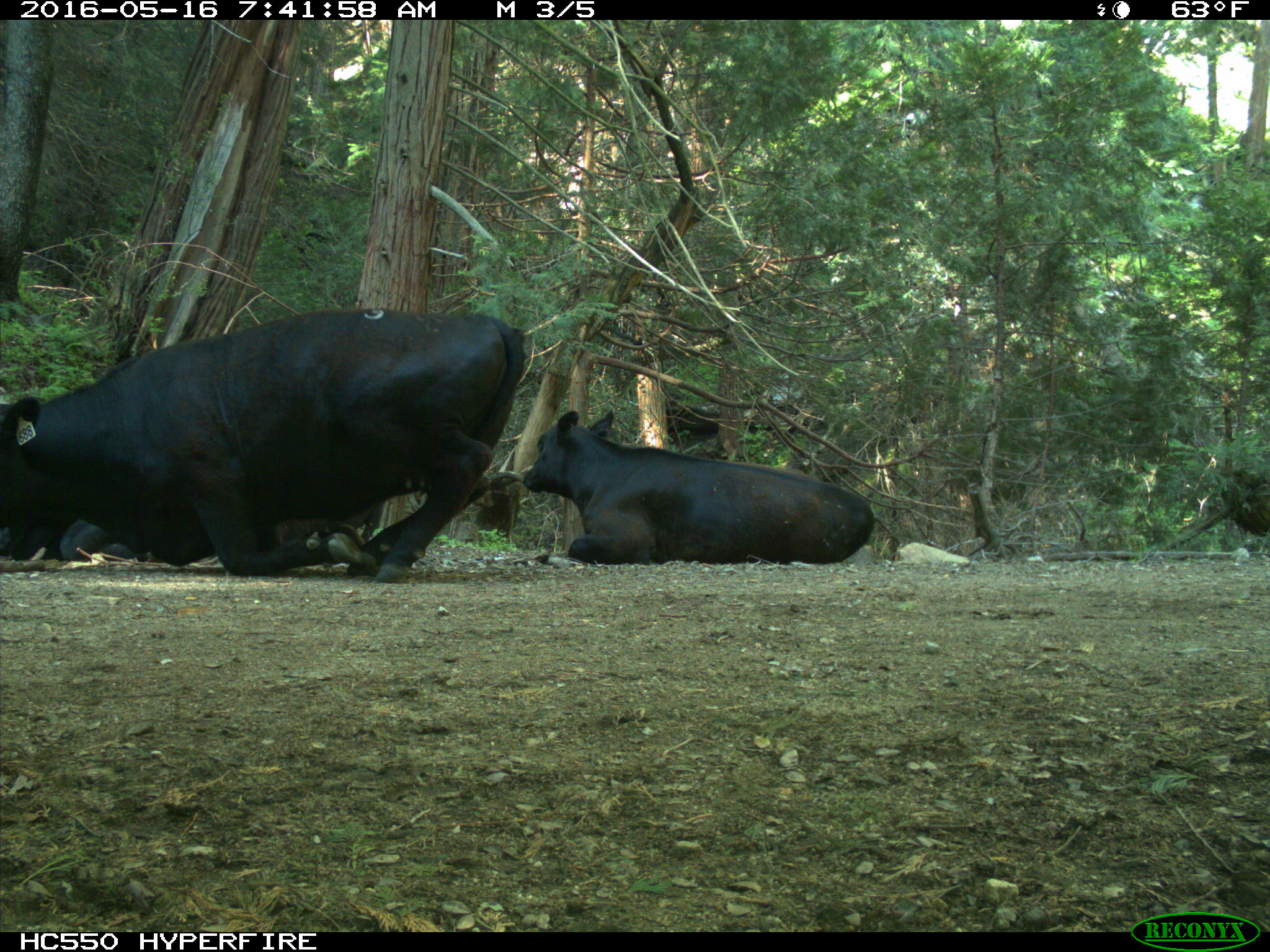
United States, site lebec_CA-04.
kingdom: Animalia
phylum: Chordata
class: Mammalia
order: Artiodactyla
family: Bovidae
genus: Bos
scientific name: Bos taurus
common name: domestic cow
Bos taurus (domestic cow).